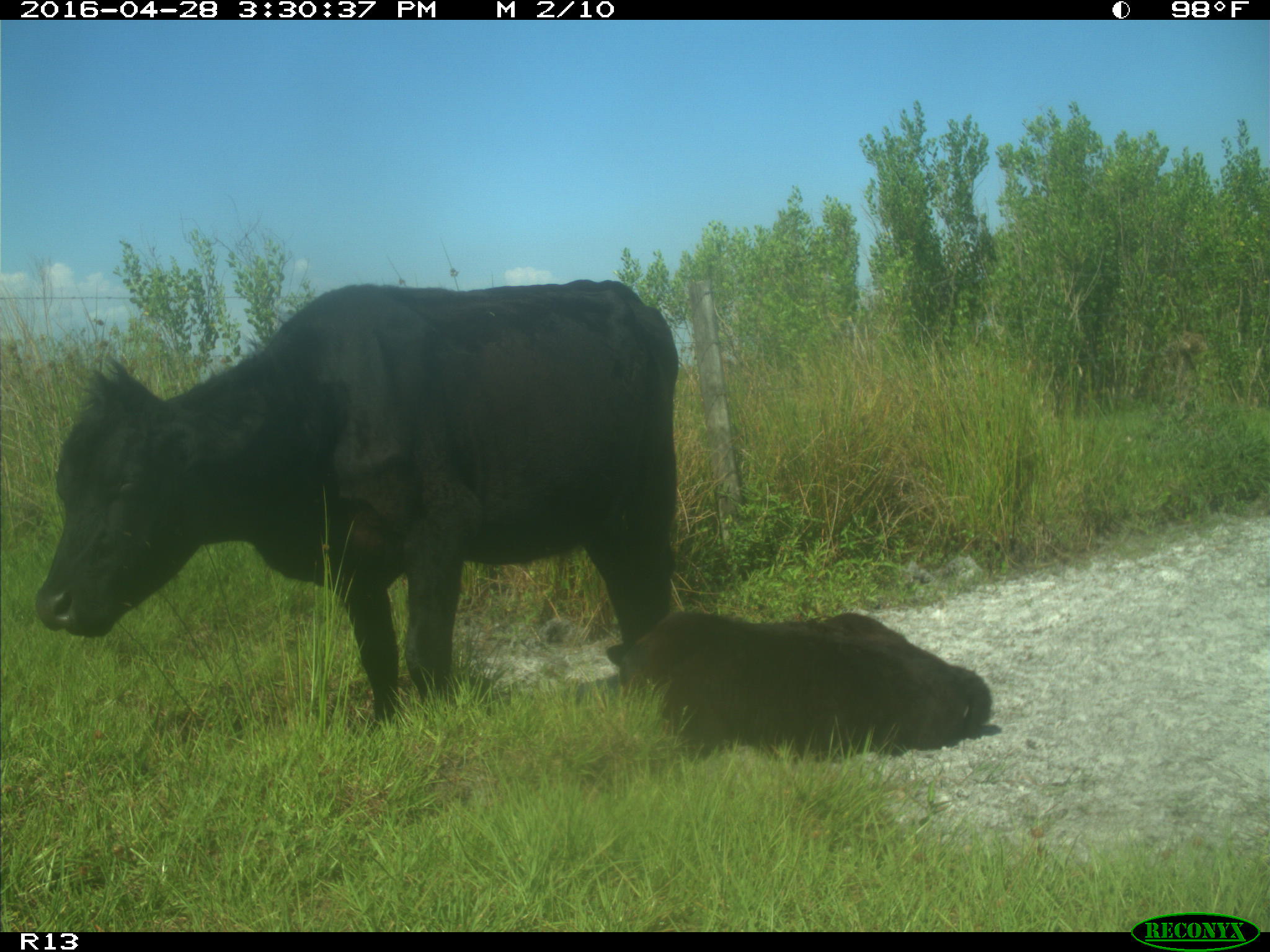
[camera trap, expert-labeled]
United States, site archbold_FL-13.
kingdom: Animalia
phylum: Chordata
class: Mammalia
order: Artiodactyla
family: Bovidae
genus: Bos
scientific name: Bos taurus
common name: domestic cow